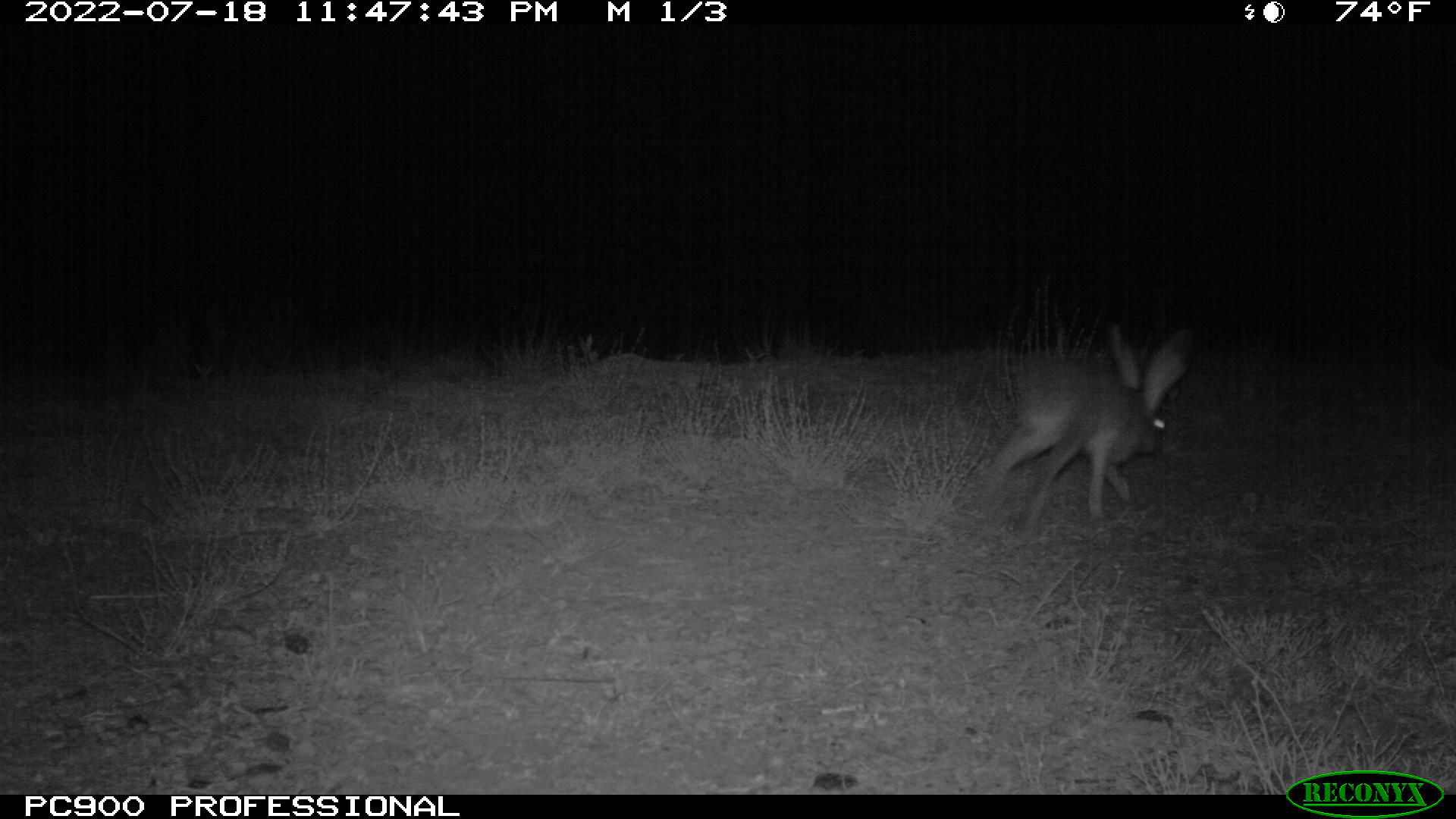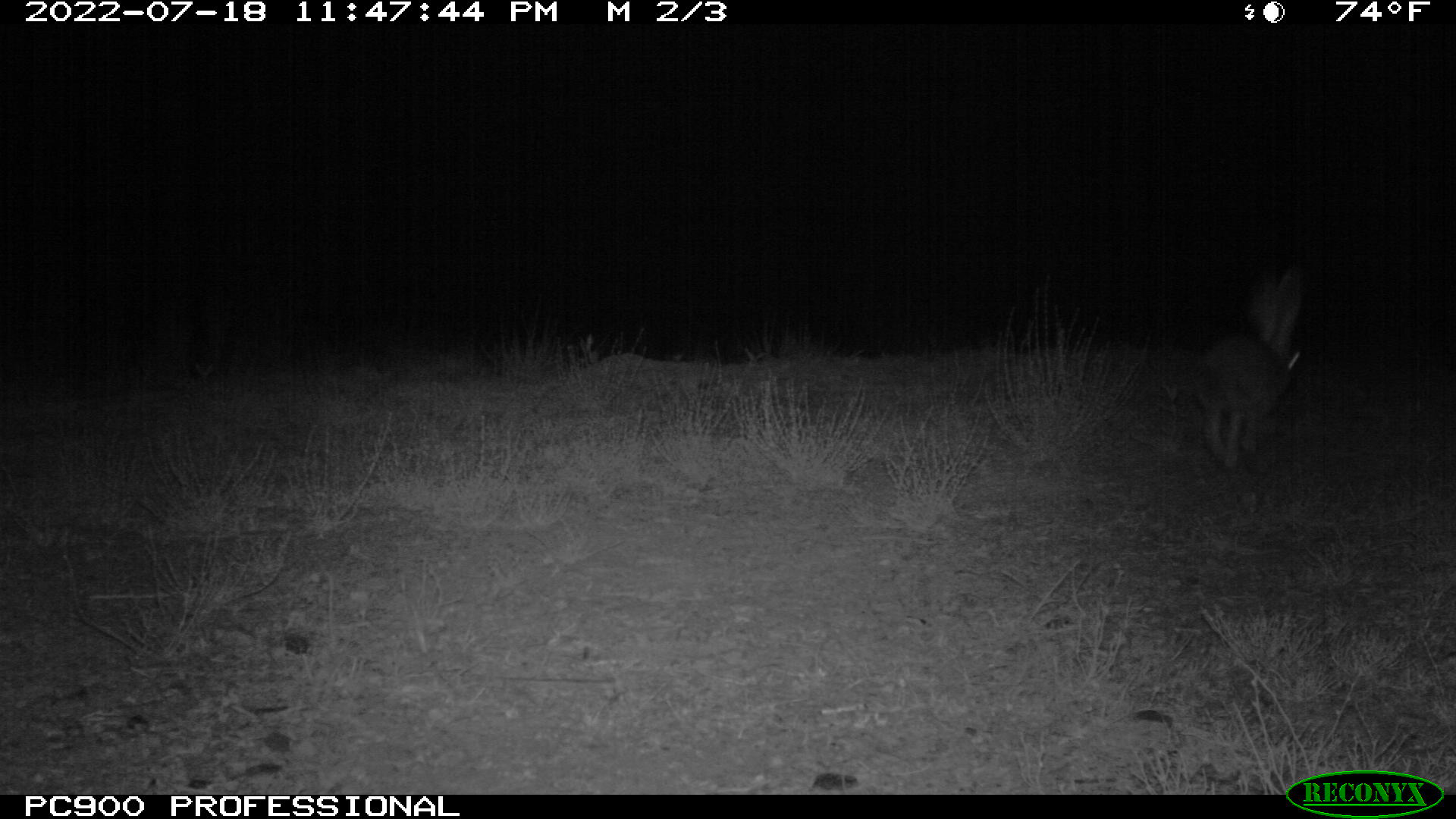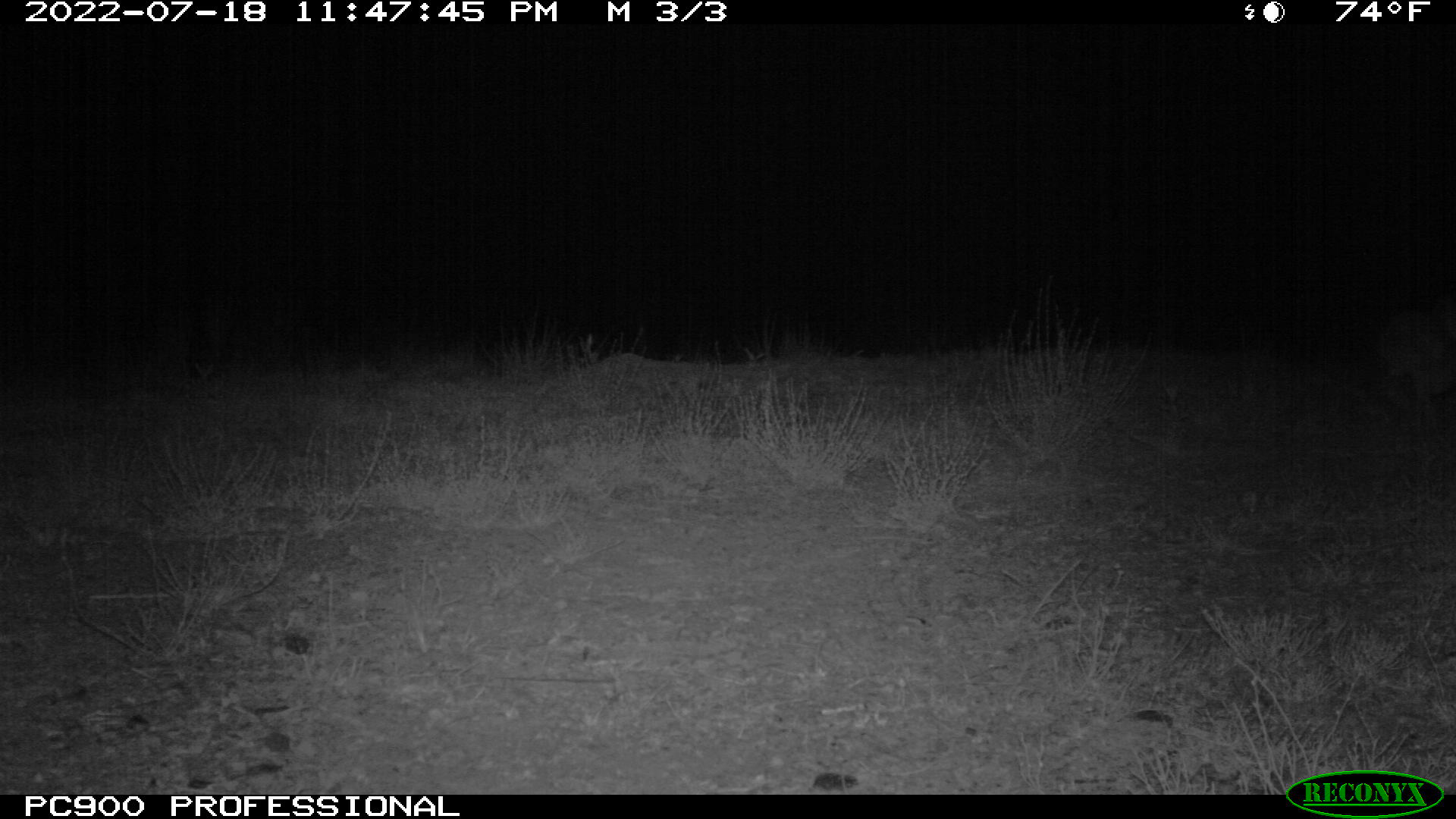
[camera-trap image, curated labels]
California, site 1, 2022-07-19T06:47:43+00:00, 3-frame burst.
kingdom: Animalia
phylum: Chordata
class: Mammalia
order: Lagomorpha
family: Leporidae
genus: Lepus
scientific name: Lepus californicus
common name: black-tailed jackrabbit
Black-tailed jackrabbit (Lepus californicus).